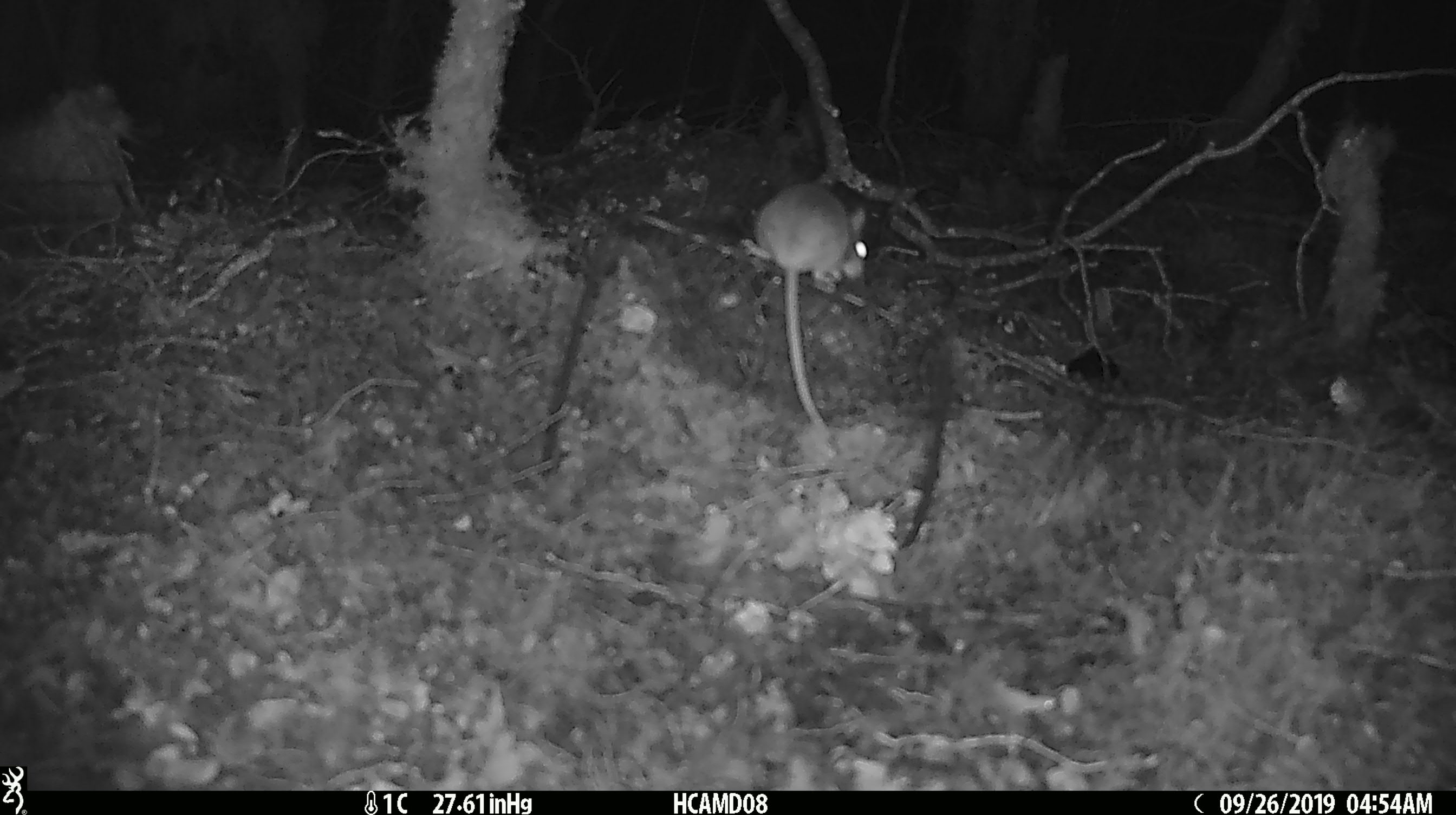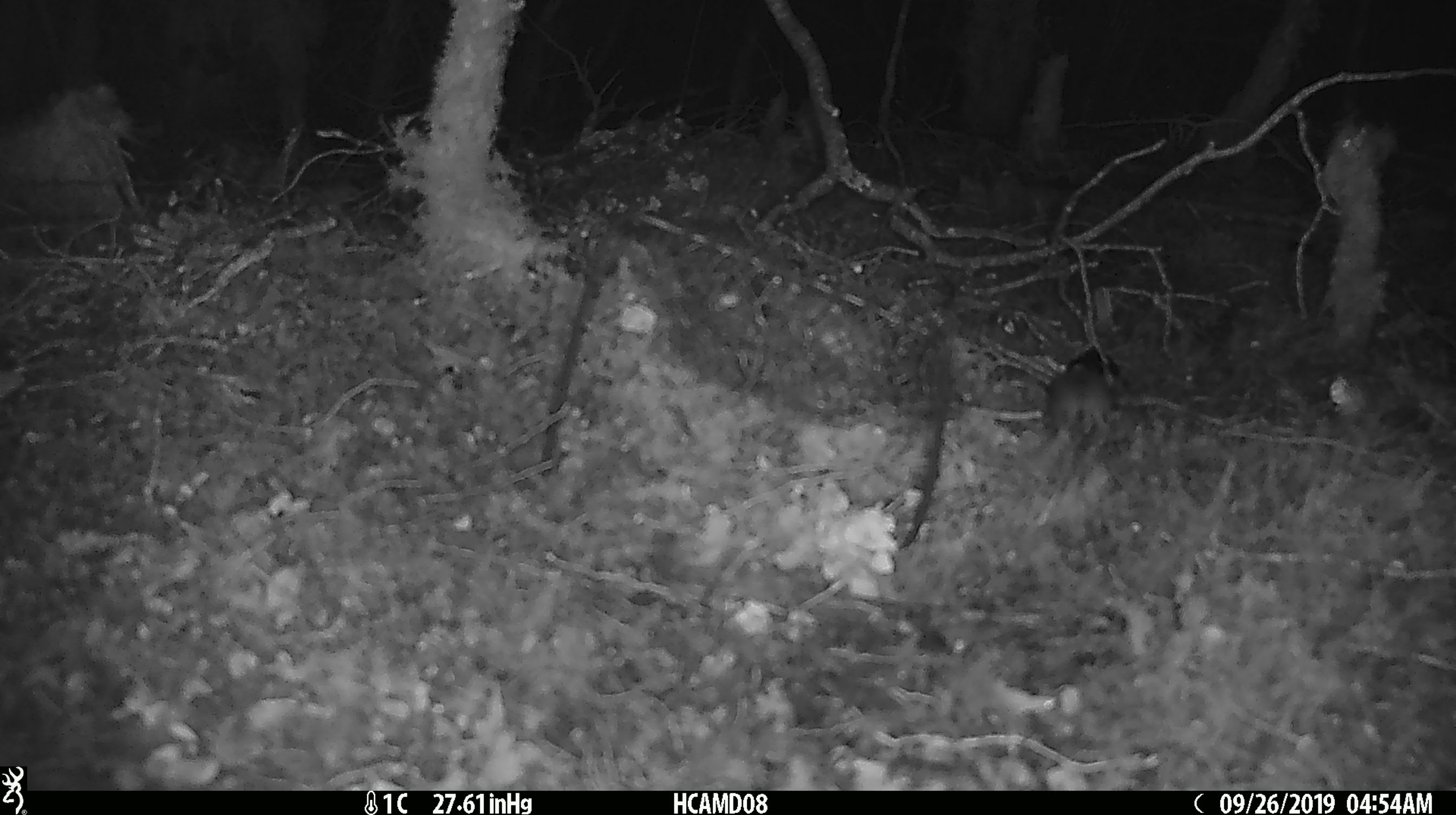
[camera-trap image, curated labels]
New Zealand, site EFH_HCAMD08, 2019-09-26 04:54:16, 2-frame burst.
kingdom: Animalia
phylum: Chordata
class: Mammalia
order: Rodentia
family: Muridae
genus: Mus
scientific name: Mus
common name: mouse